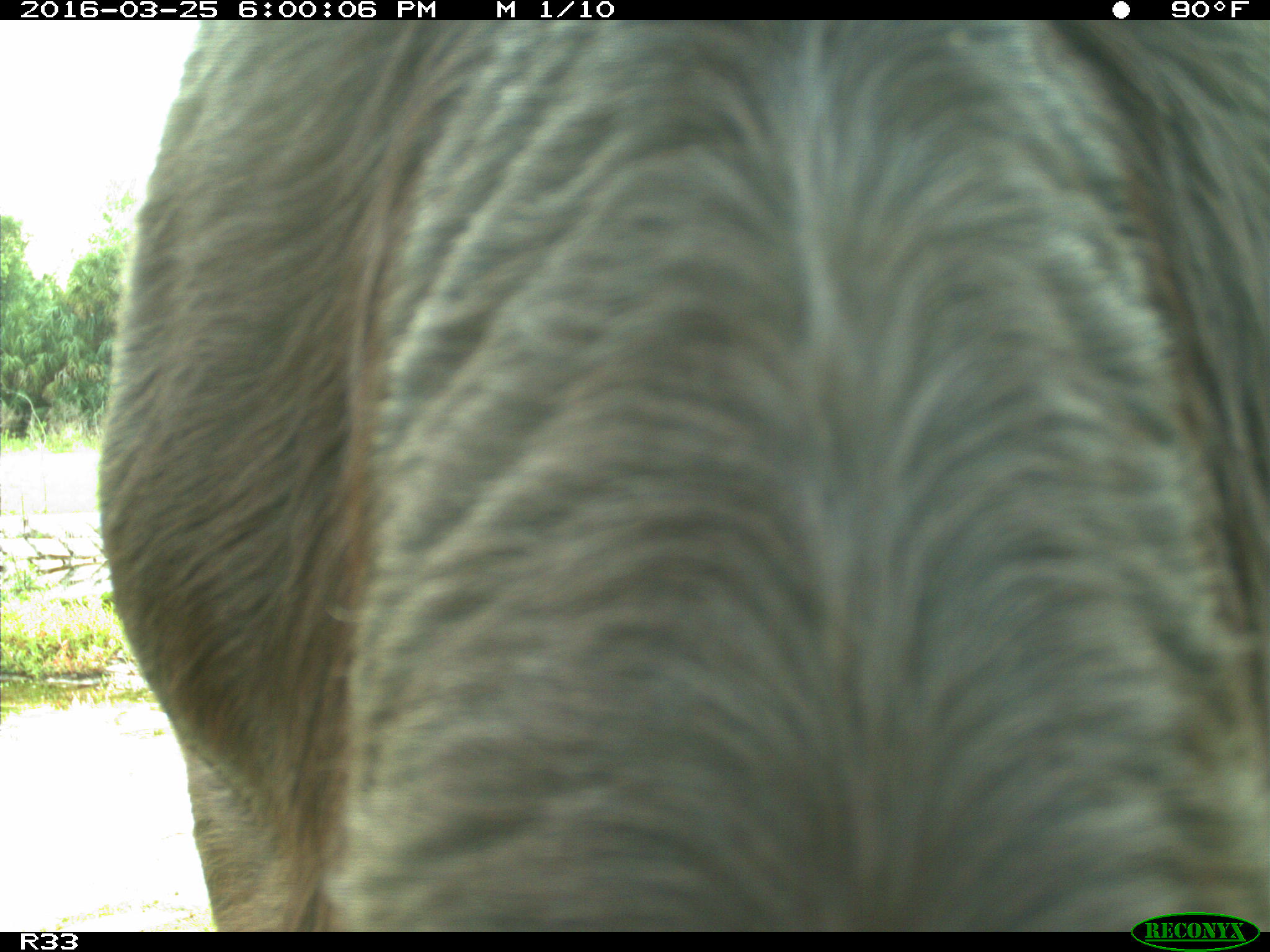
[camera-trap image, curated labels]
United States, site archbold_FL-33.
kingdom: Animalia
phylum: Chordata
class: Mammalia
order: Artiodactyla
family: Bovidae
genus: Bos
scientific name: Bos taurus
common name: domestic cow